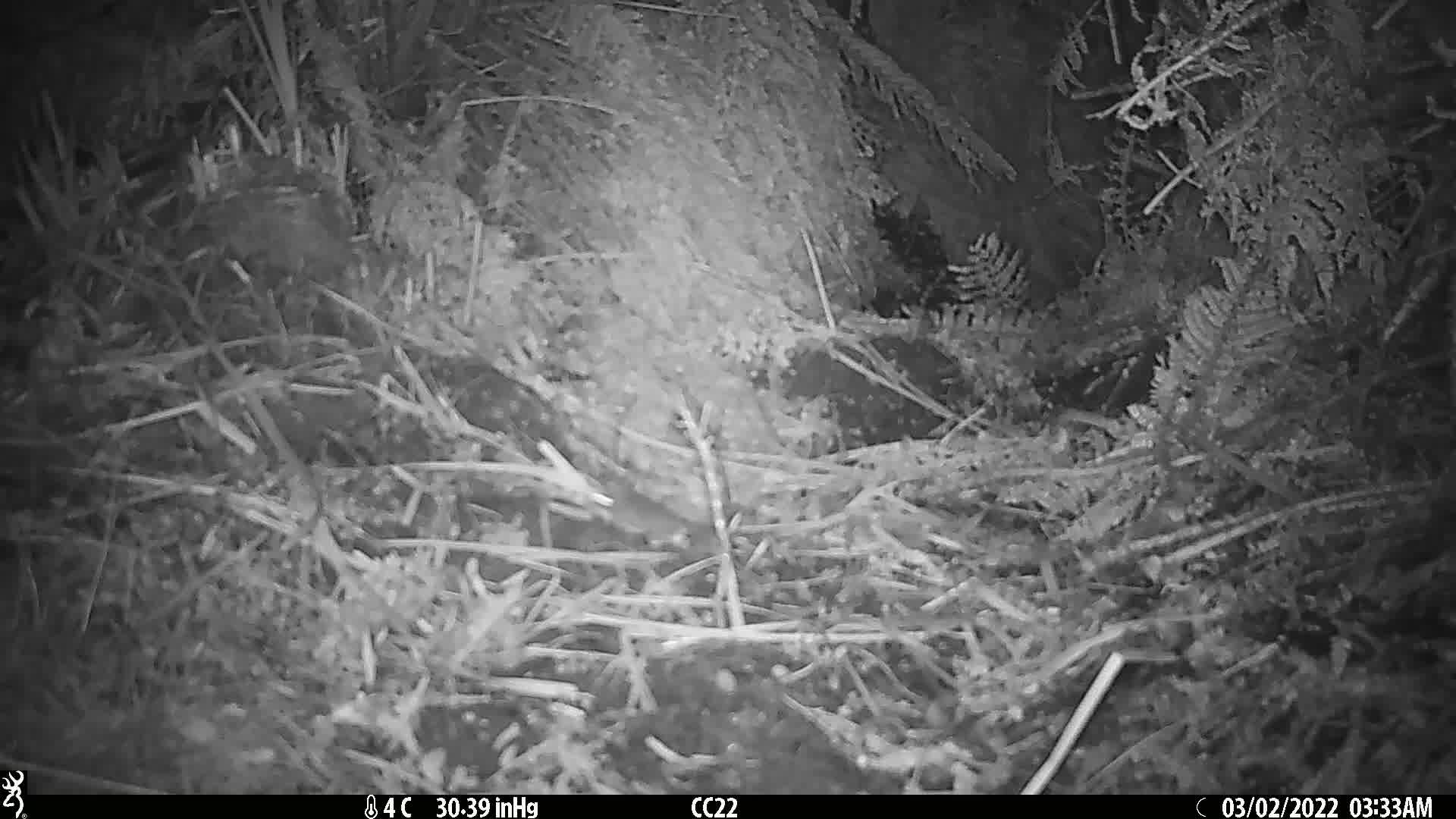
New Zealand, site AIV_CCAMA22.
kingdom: Animalia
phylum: Chordata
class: Mammalia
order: Rodentia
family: Muridae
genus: Mus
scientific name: Mus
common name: mouse